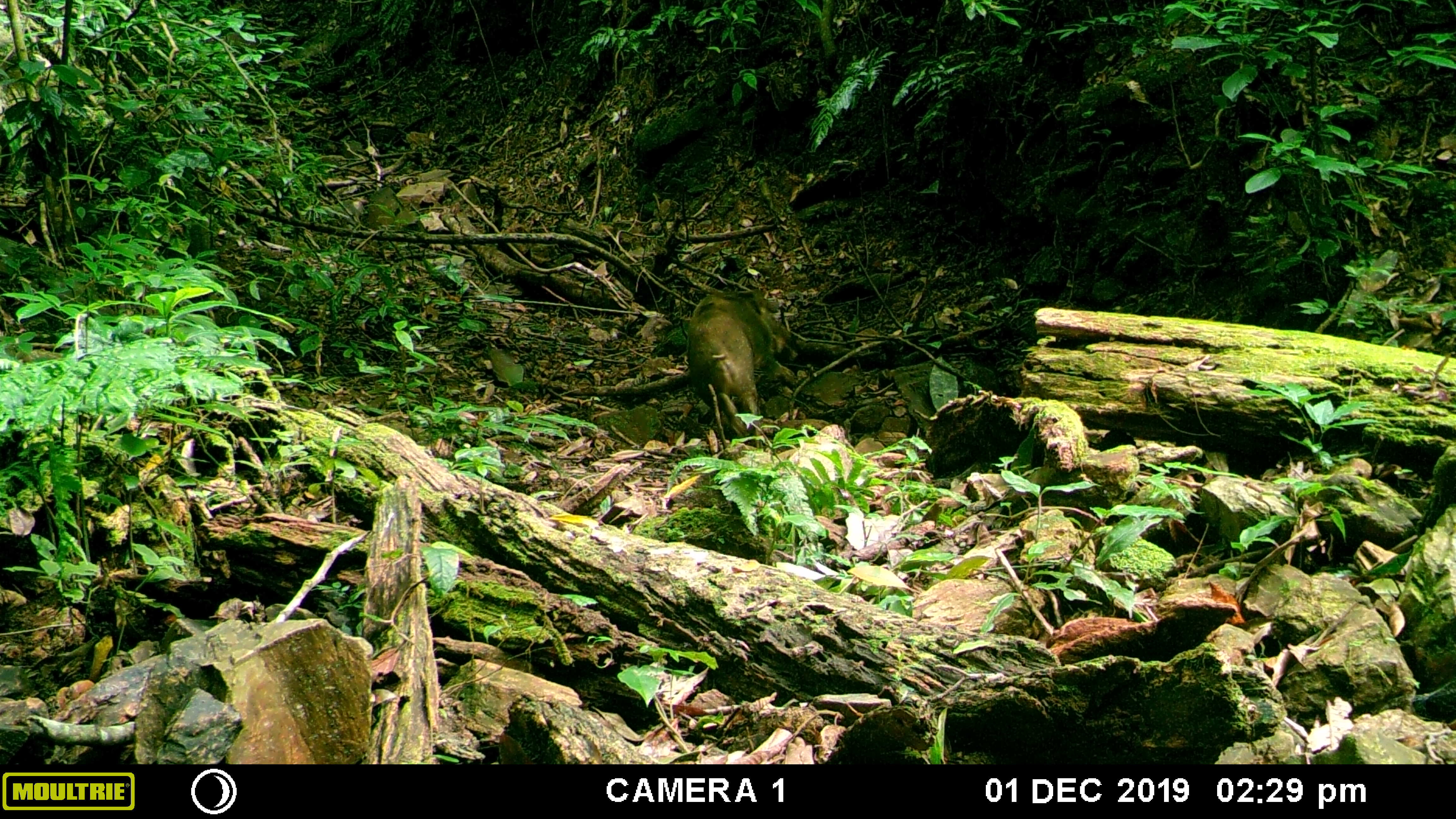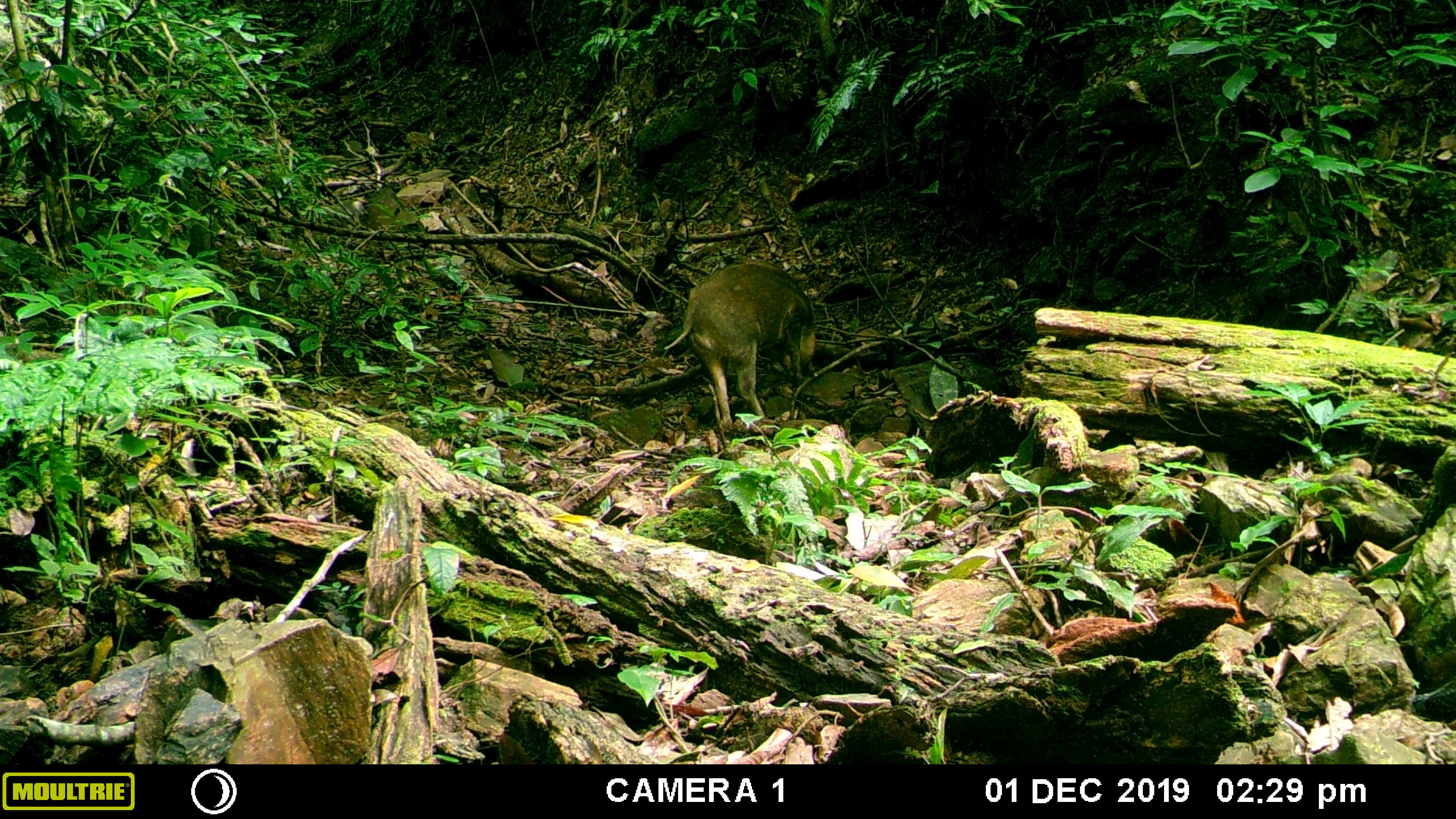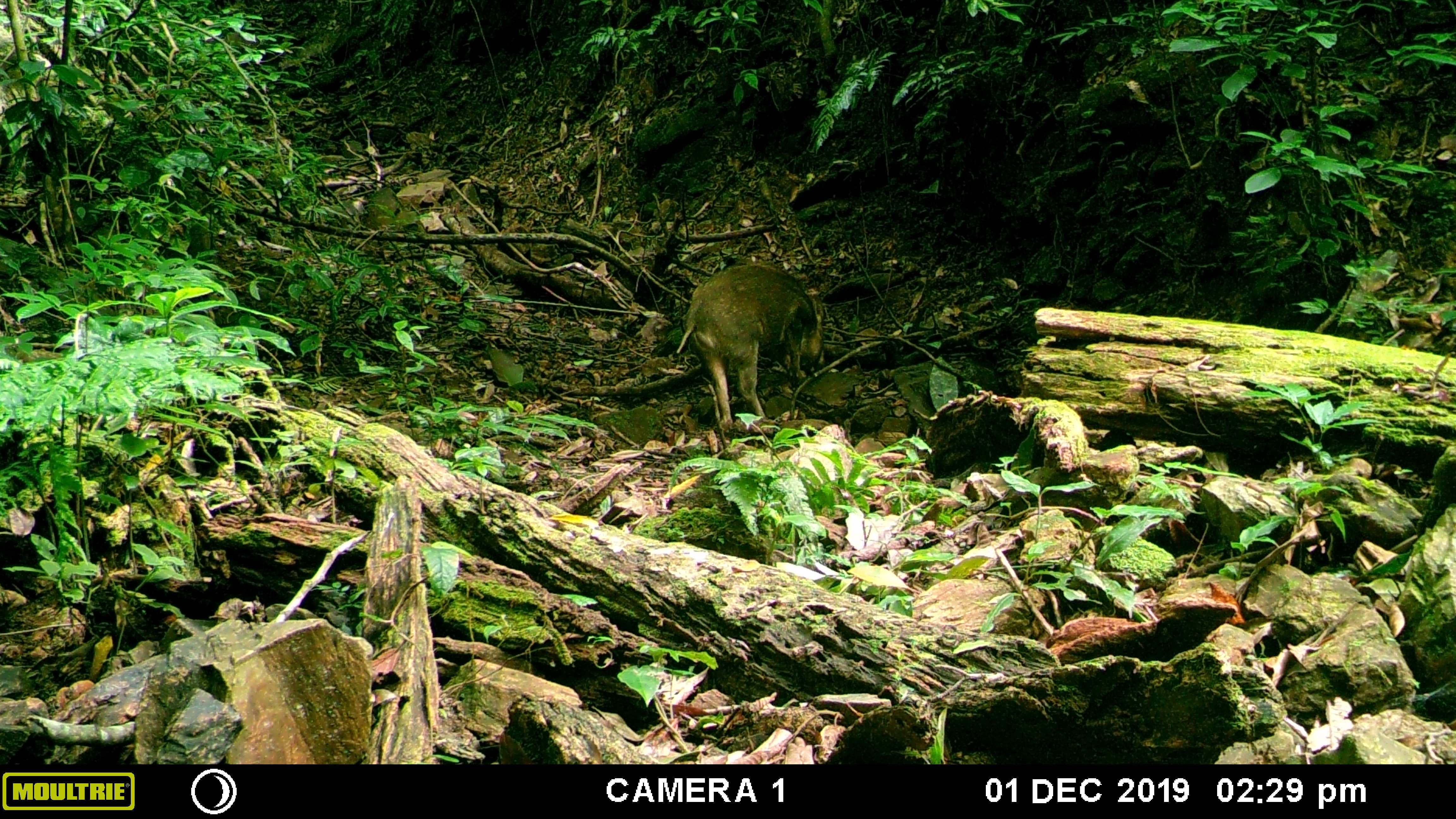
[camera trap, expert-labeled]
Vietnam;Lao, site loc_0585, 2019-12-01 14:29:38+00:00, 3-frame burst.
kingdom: Animalia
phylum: Chordata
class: Mammalia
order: Artiodactyla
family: Suidae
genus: Sus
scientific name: Sus scrofa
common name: eurasian wild pig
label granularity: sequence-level